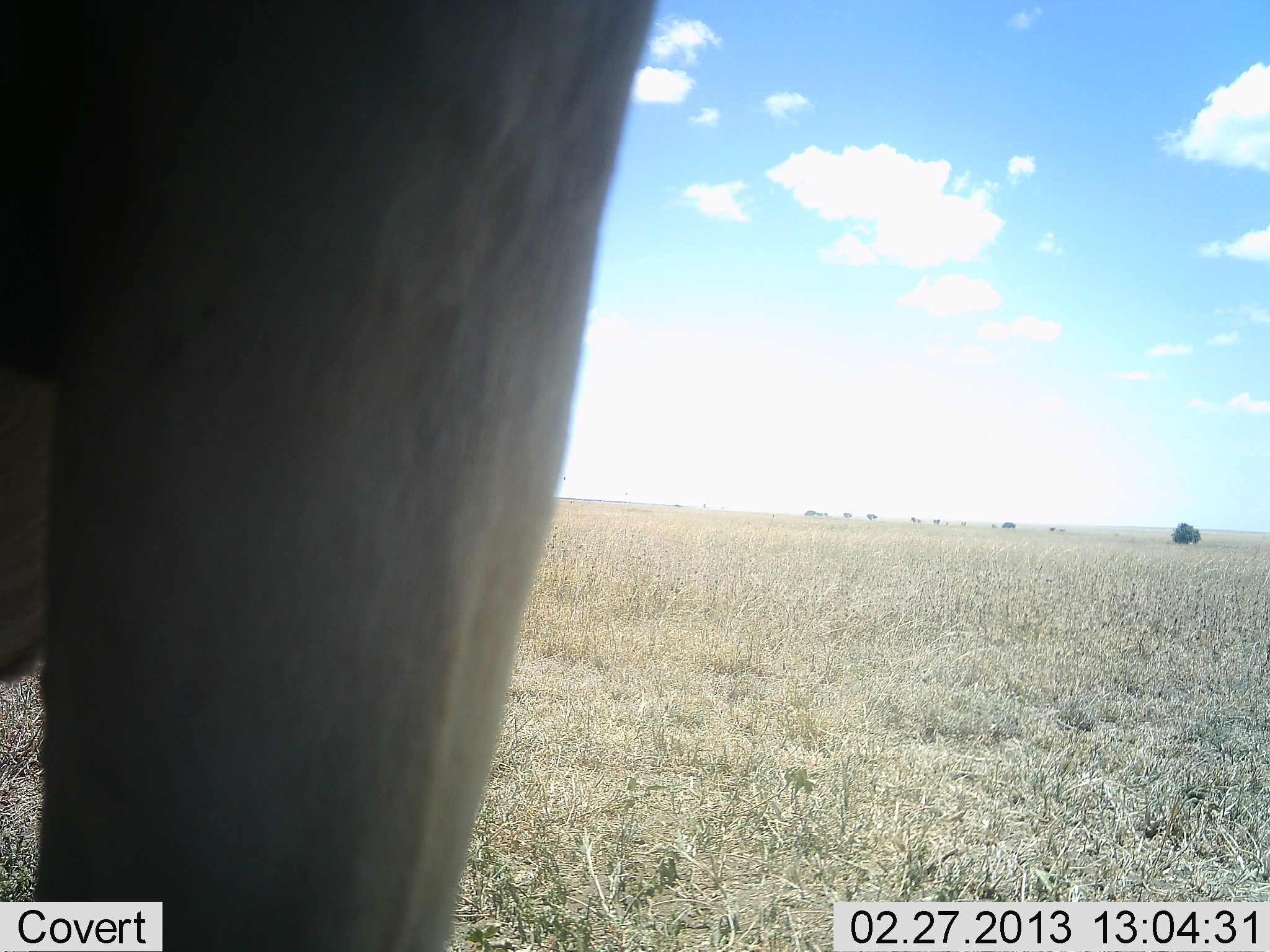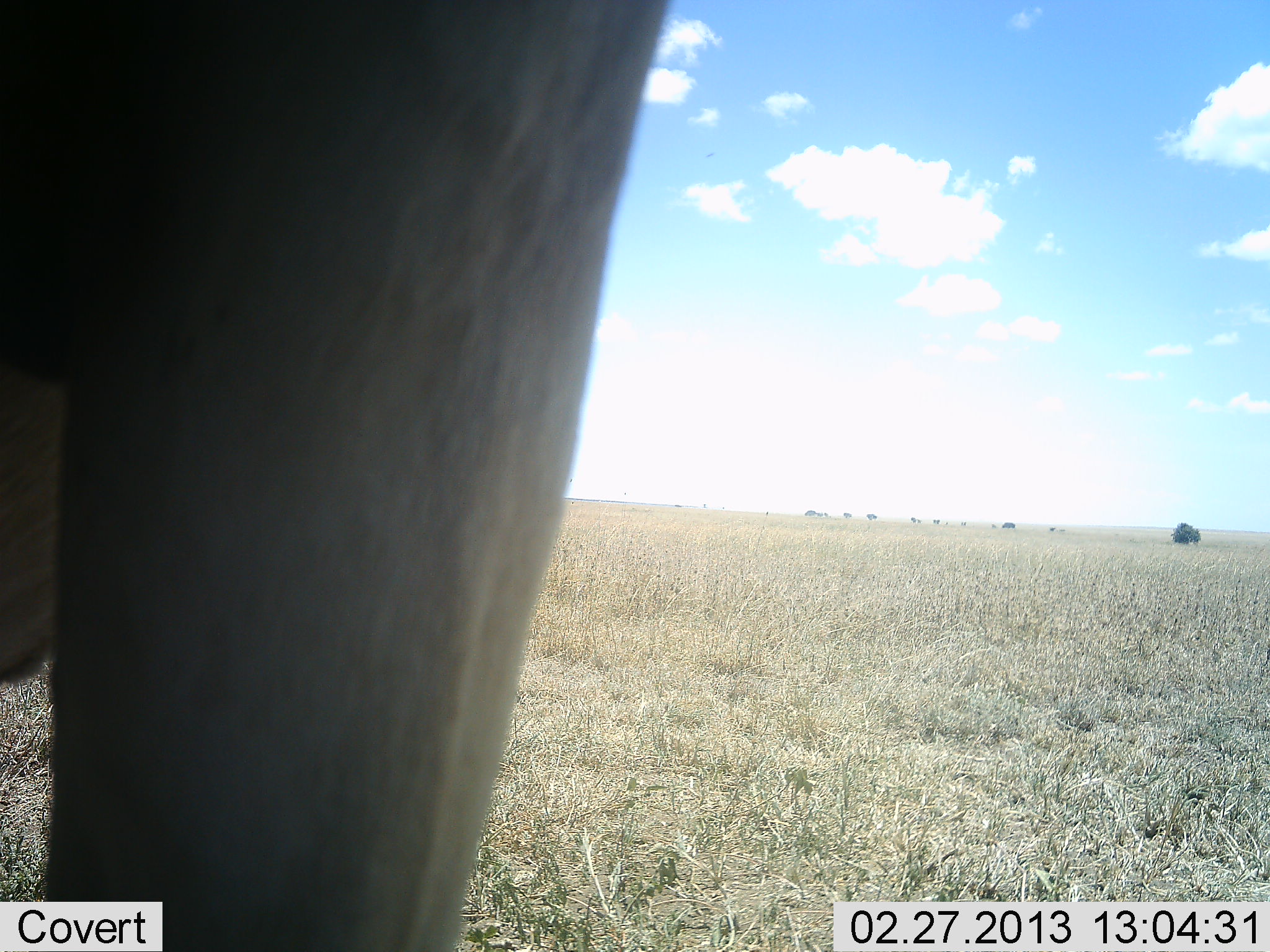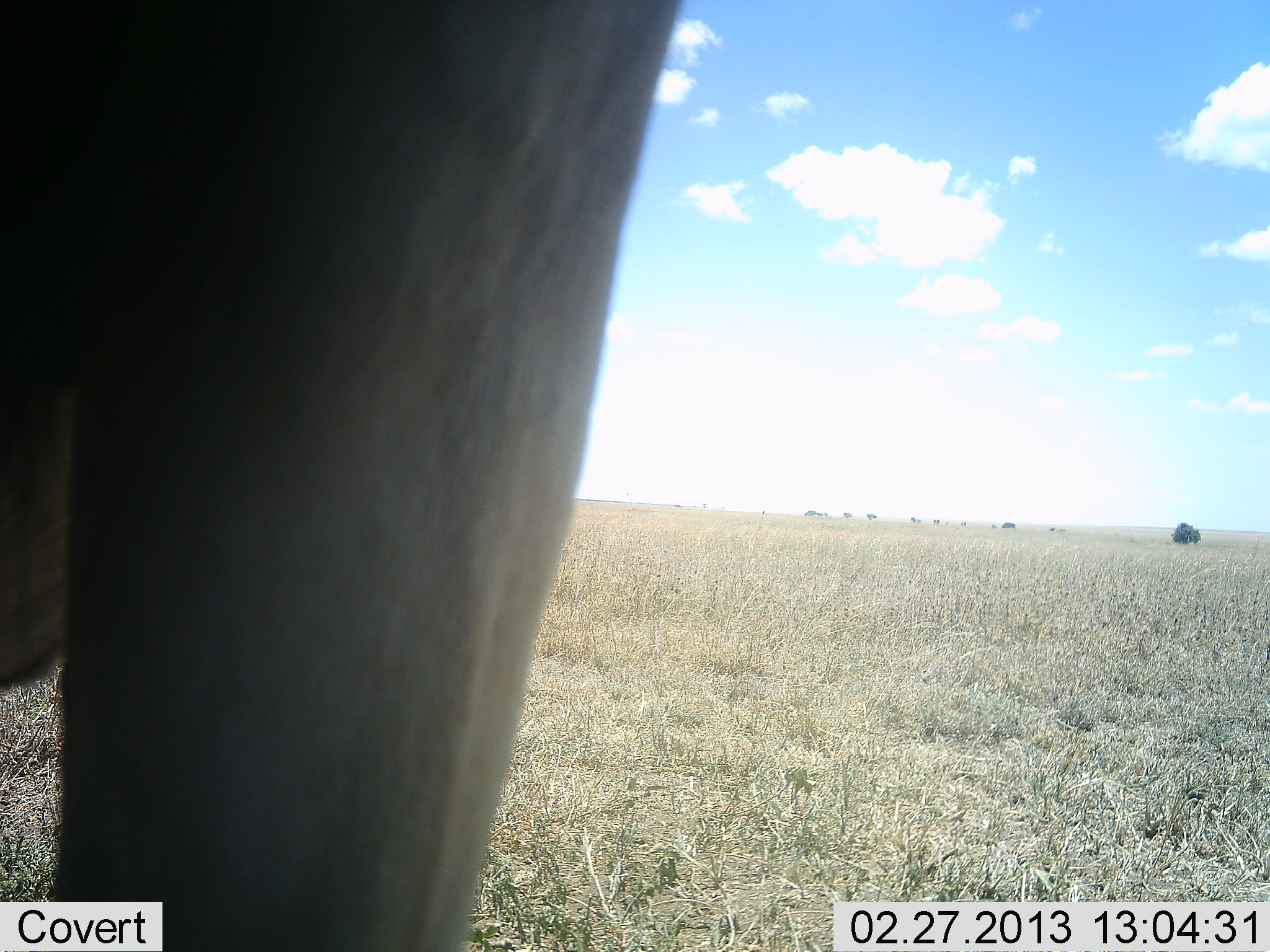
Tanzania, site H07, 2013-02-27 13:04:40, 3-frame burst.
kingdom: Animalia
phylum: Chordata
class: Mammalia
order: Artiodactyla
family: Bovidae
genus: Alcelaphus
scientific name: Alcelaphus buselaphus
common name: hartebeest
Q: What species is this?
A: Hartebeest (Alcelaphus buselaphus).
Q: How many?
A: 1.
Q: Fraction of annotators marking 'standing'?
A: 100%.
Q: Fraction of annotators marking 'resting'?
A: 11%.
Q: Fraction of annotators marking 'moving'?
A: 0%.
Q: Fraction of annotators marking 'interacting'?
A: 0%.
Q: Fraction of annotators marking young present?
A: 0%.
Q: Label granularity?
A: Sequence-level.